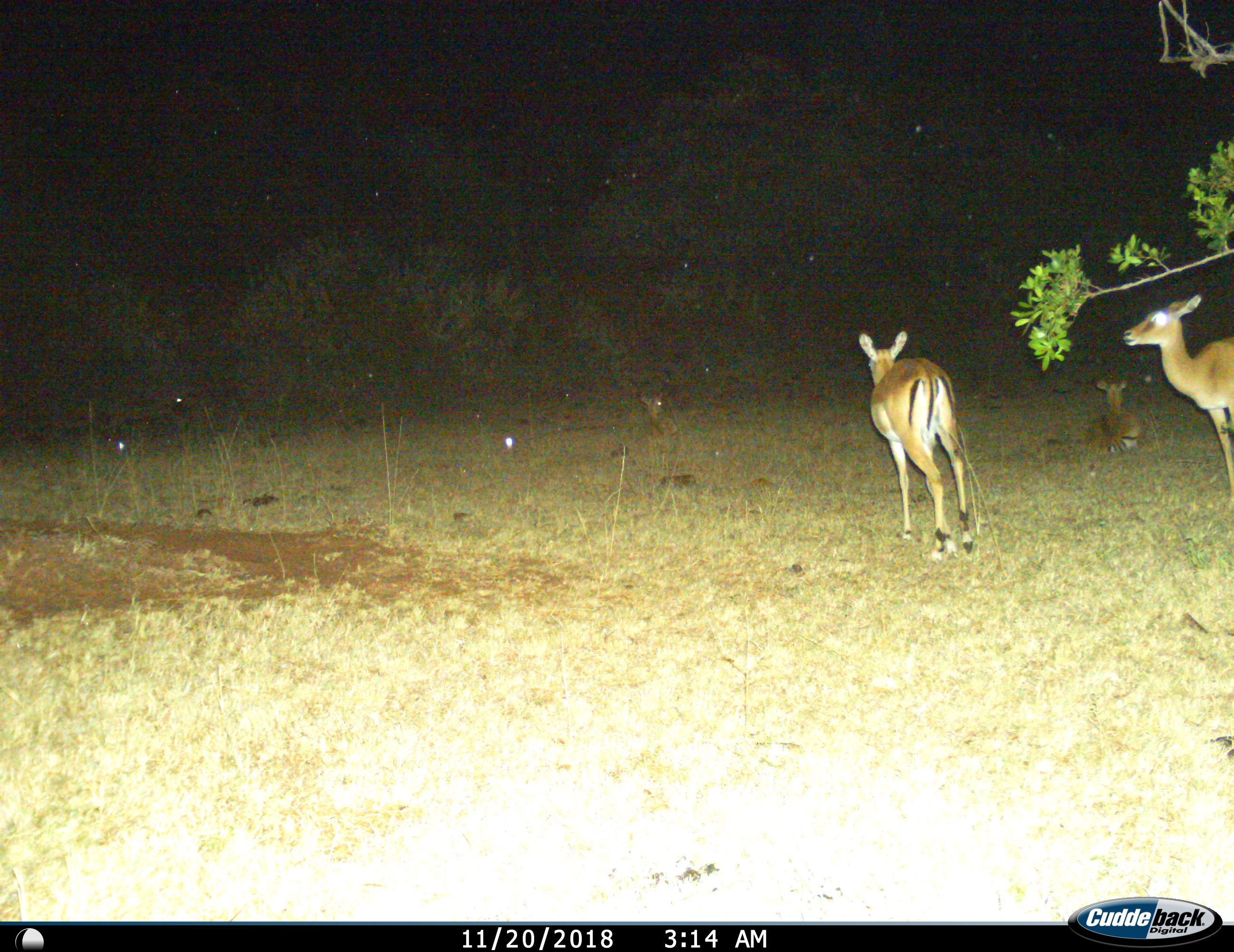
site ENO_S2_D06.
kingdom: Animalia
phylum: Chordata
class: Mammalia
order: Artiodactyla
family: Bovidae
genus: Aepyceros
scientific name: Aepyceros melampus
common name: impala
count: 3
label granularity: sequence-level